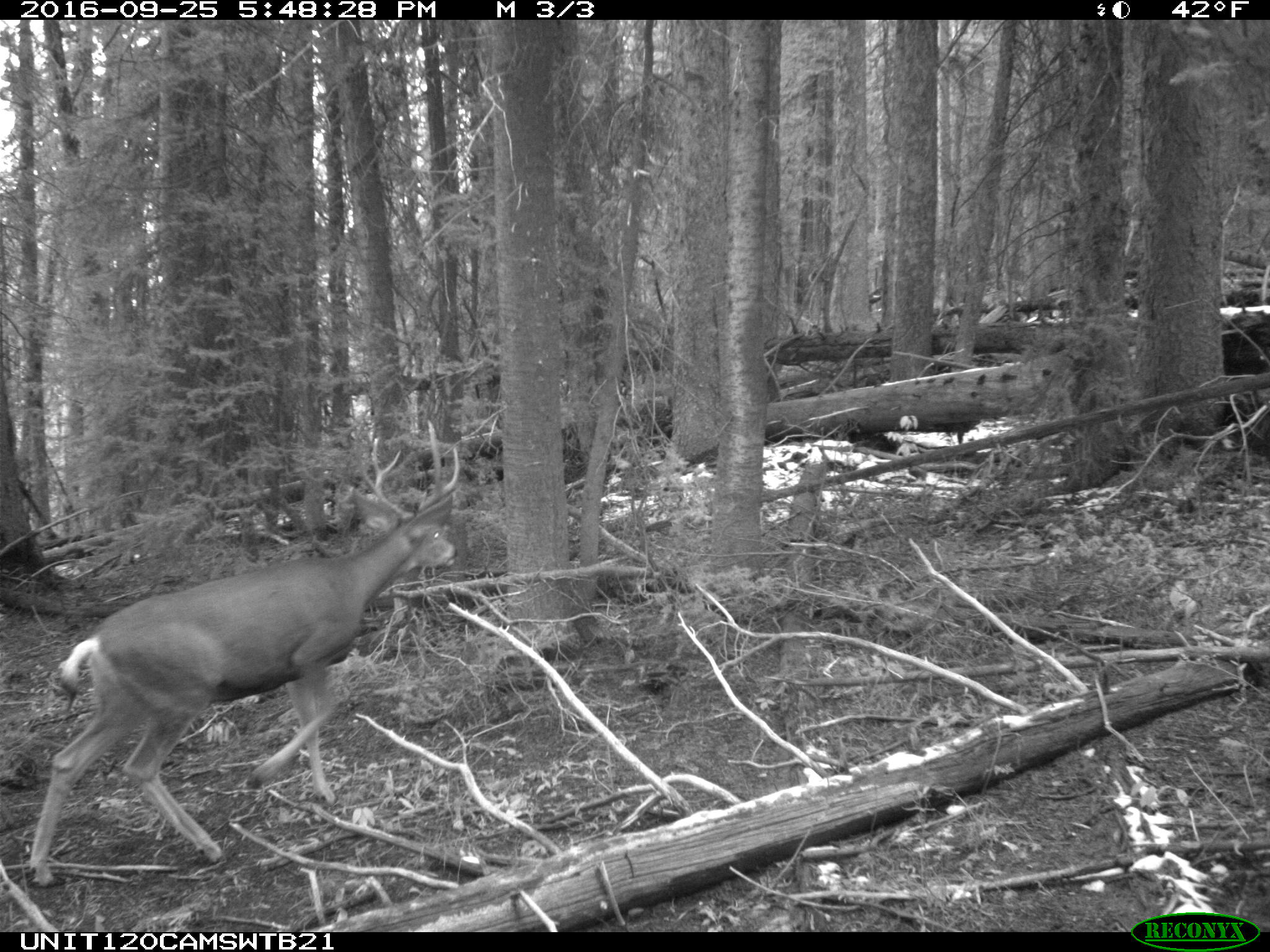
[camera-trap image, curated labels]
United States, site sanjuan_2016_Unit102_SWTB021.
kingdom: Animalia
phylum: Chordata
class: Mammalia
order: Artiodactyla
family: Cervidae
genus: Odocoileus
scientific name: Odocoileus hemionus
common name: mule deer